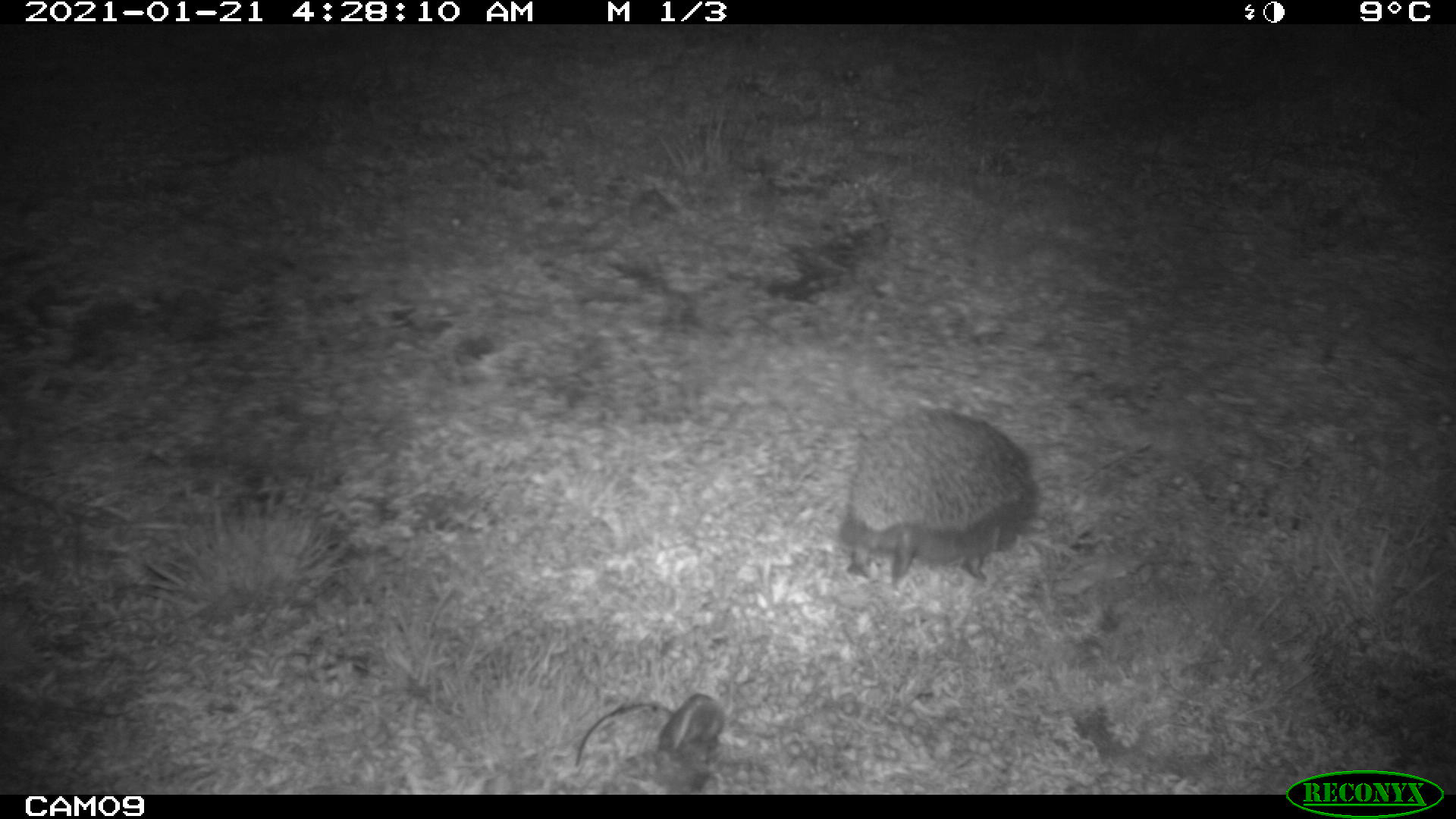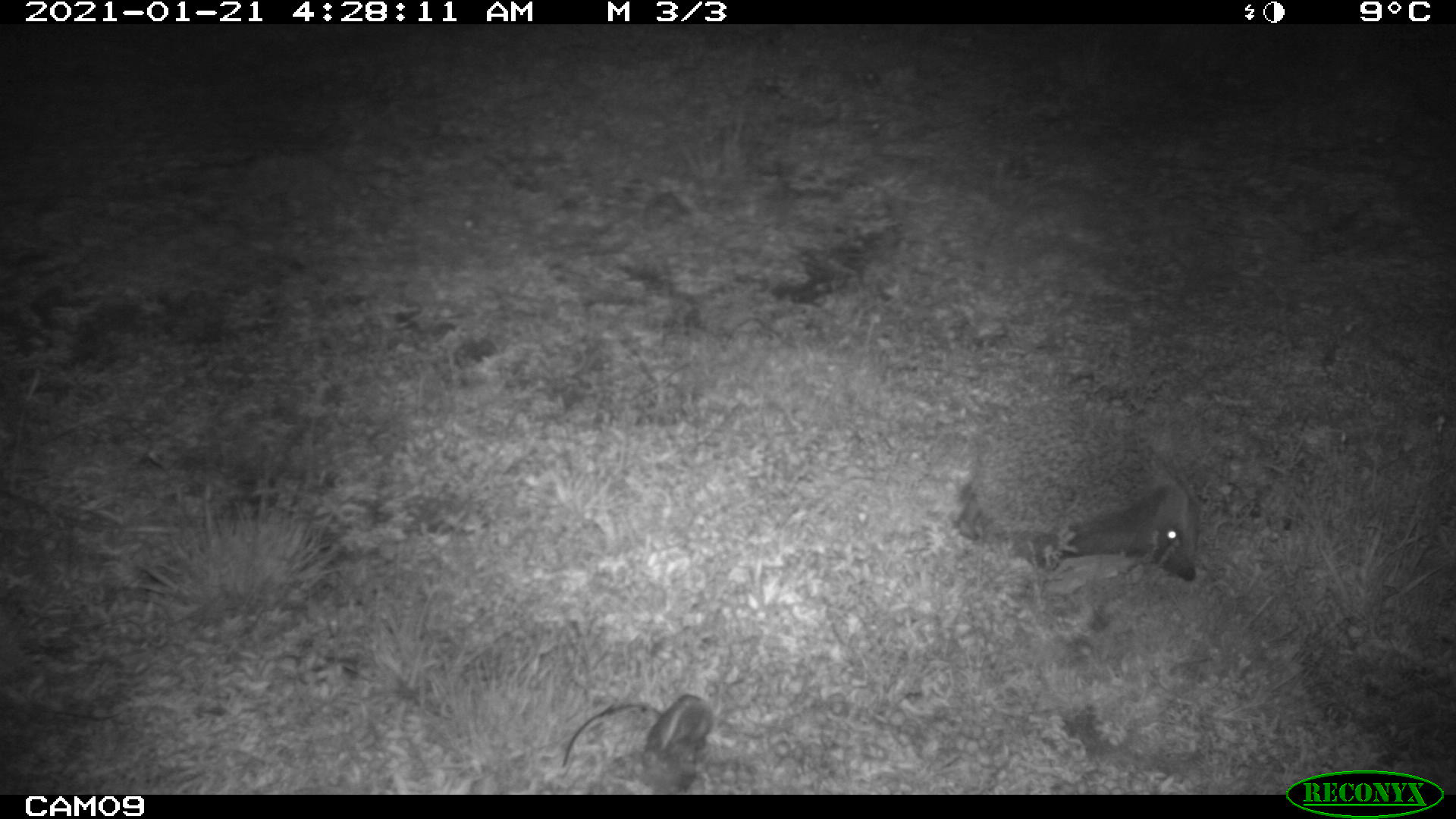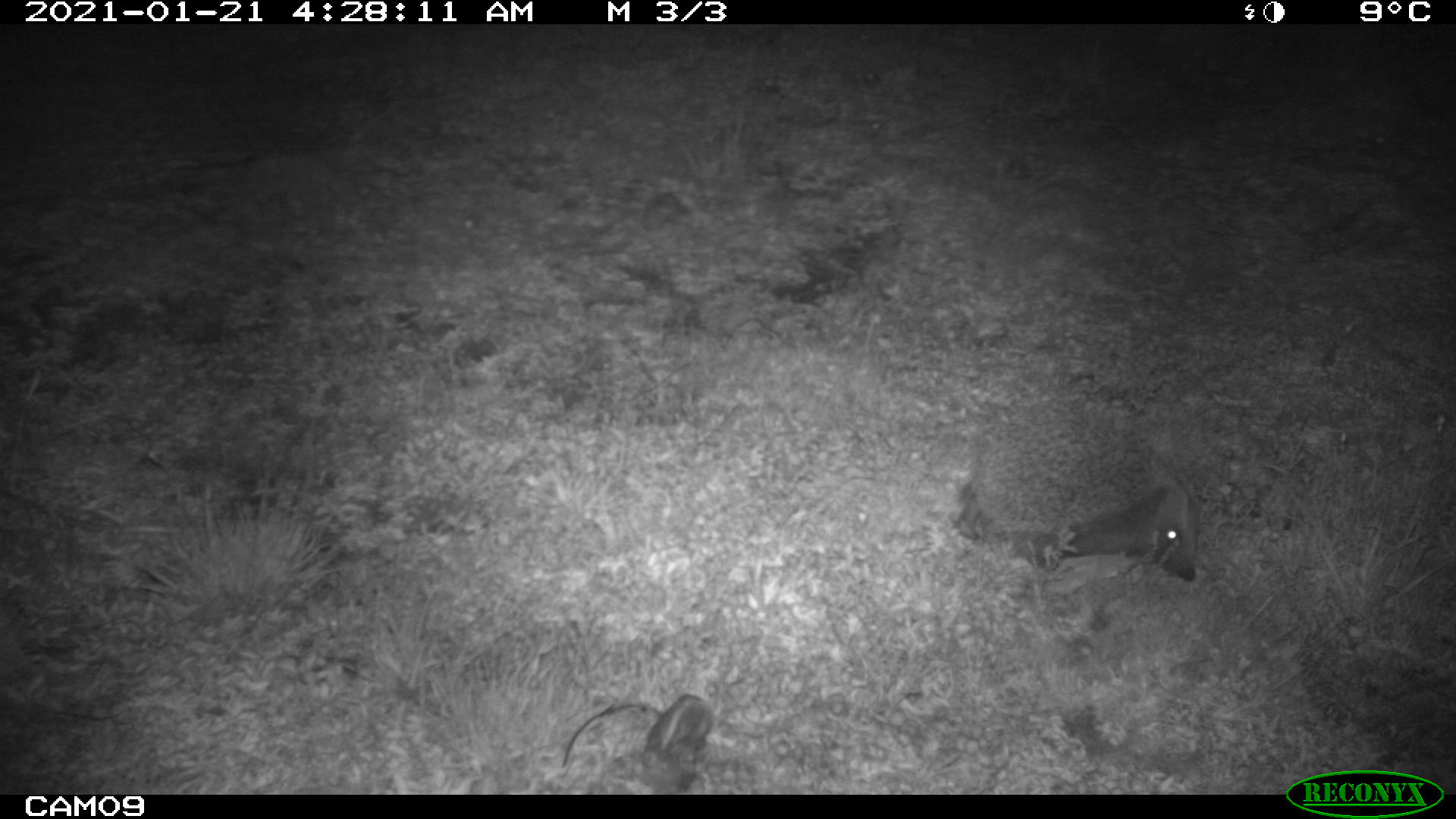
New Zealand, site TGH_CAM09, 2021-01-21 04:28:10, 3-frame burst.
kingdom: Animalia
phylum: Chordata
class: Mammalia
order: Eulipotyphla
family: Erinaceidae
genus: Erinaceus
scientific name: Erinaceus europaeus europaeus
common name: european hedgehog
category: hedgehog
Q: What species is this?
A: Hedgehog (european hedgehog) (Erinaceus europaeus europaeus).